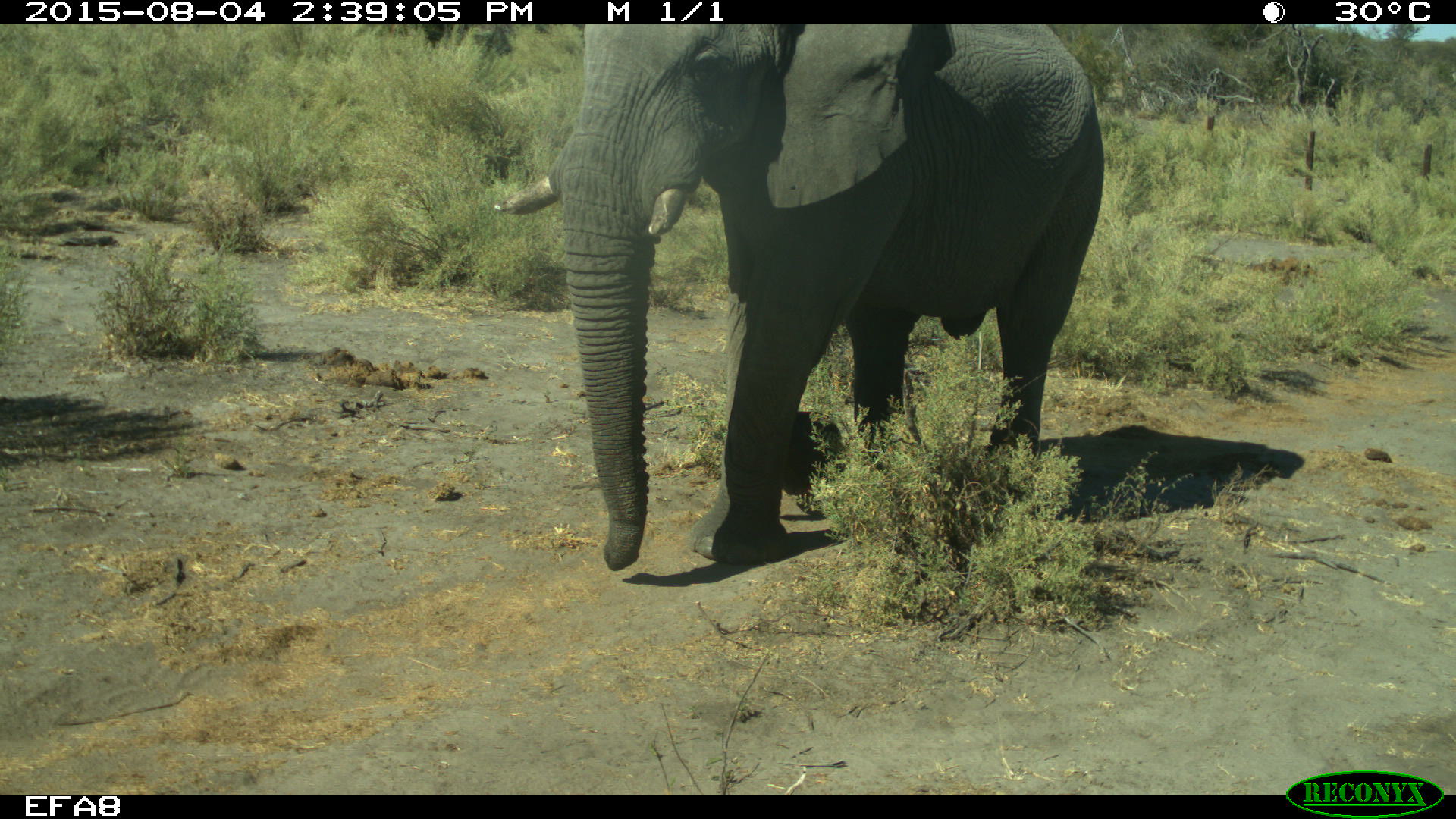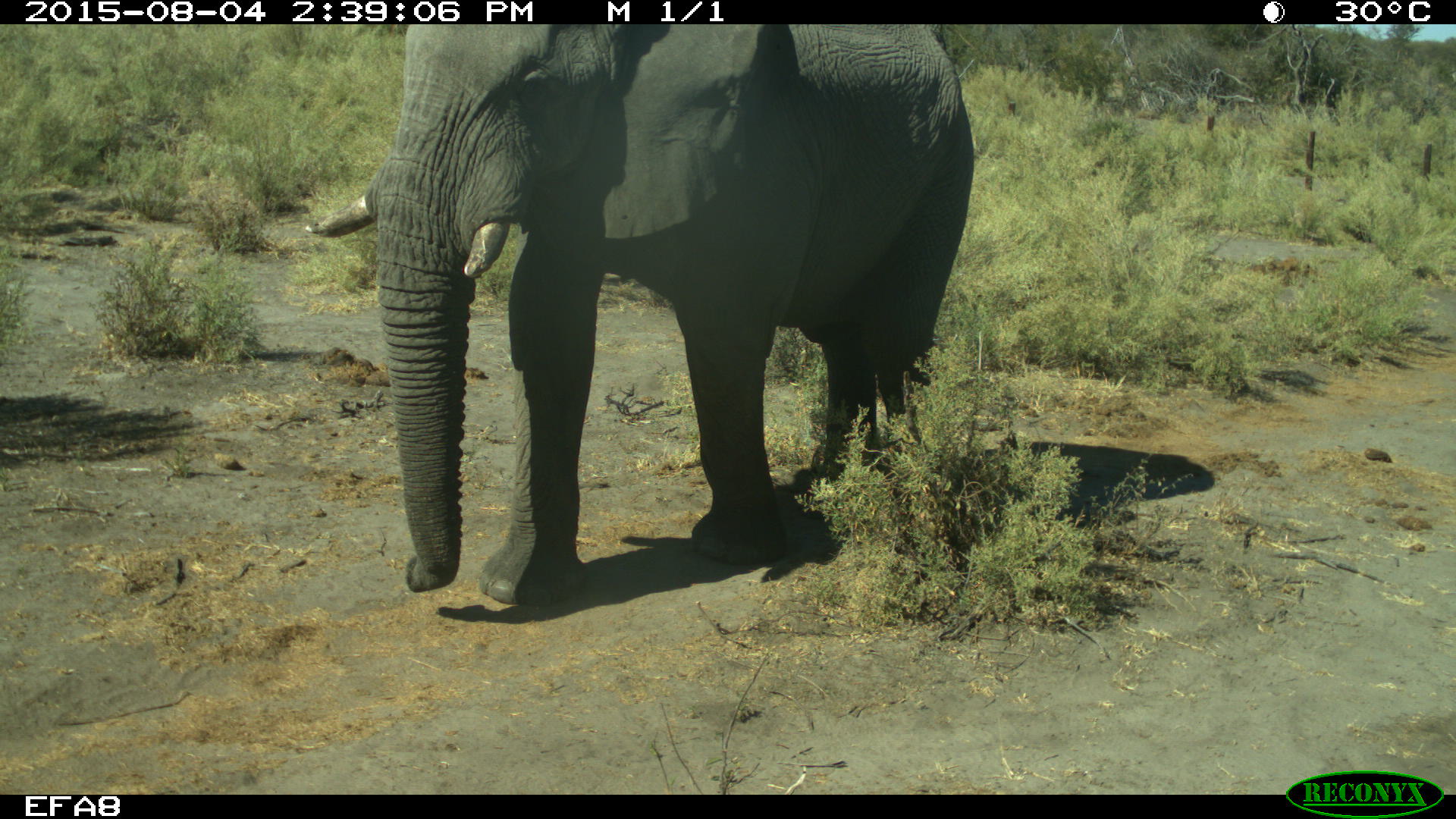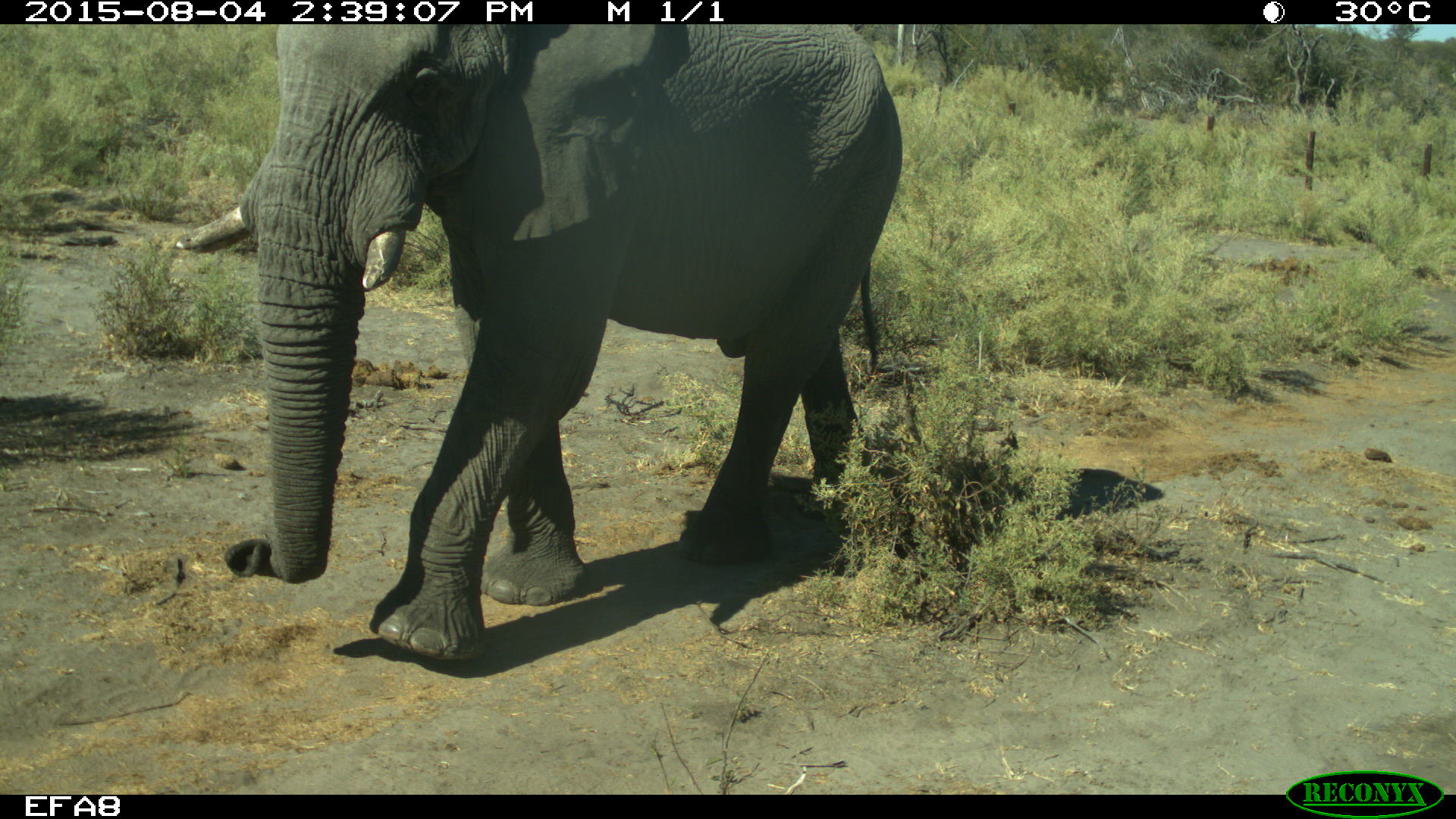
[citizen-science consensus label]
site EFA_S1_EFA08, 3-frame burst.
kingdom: Animalia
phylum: Chordata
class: Mammalia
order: Proboscidea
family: Elephantidae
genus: Loxodonta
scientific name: Loxodonta africana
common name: african bush elephant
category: elephant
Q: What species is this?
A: Elephant (african bush elephant) (Loxodonta africana).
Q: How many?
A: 1.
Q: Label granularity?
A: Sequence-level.